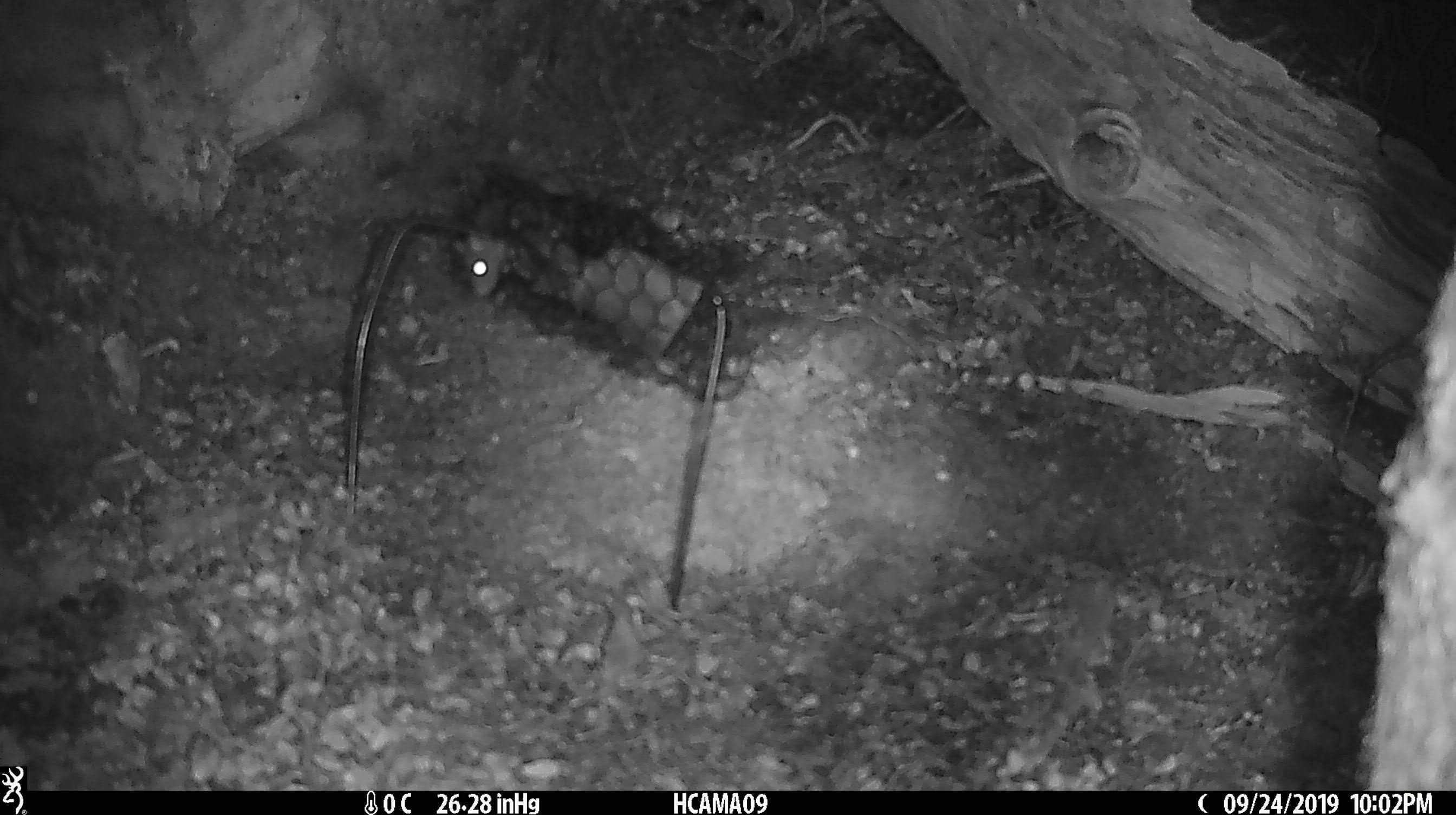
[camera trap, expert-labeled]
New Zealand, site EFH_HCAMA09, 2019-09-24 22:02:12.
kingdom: Animalia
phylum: Chordata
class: Mammalia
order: Rodentia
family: Muridae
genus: Mus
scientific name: Mus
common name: mouse